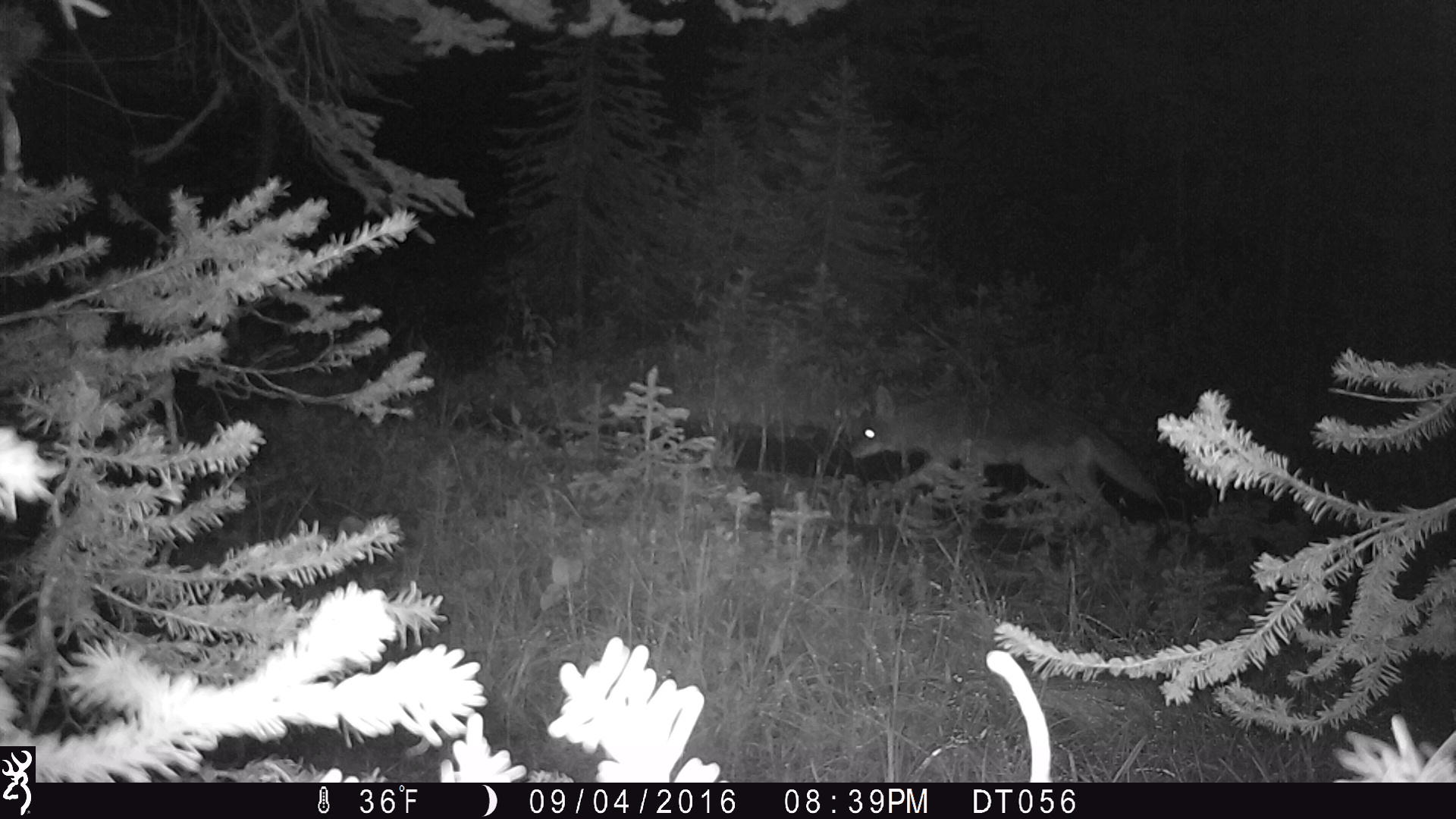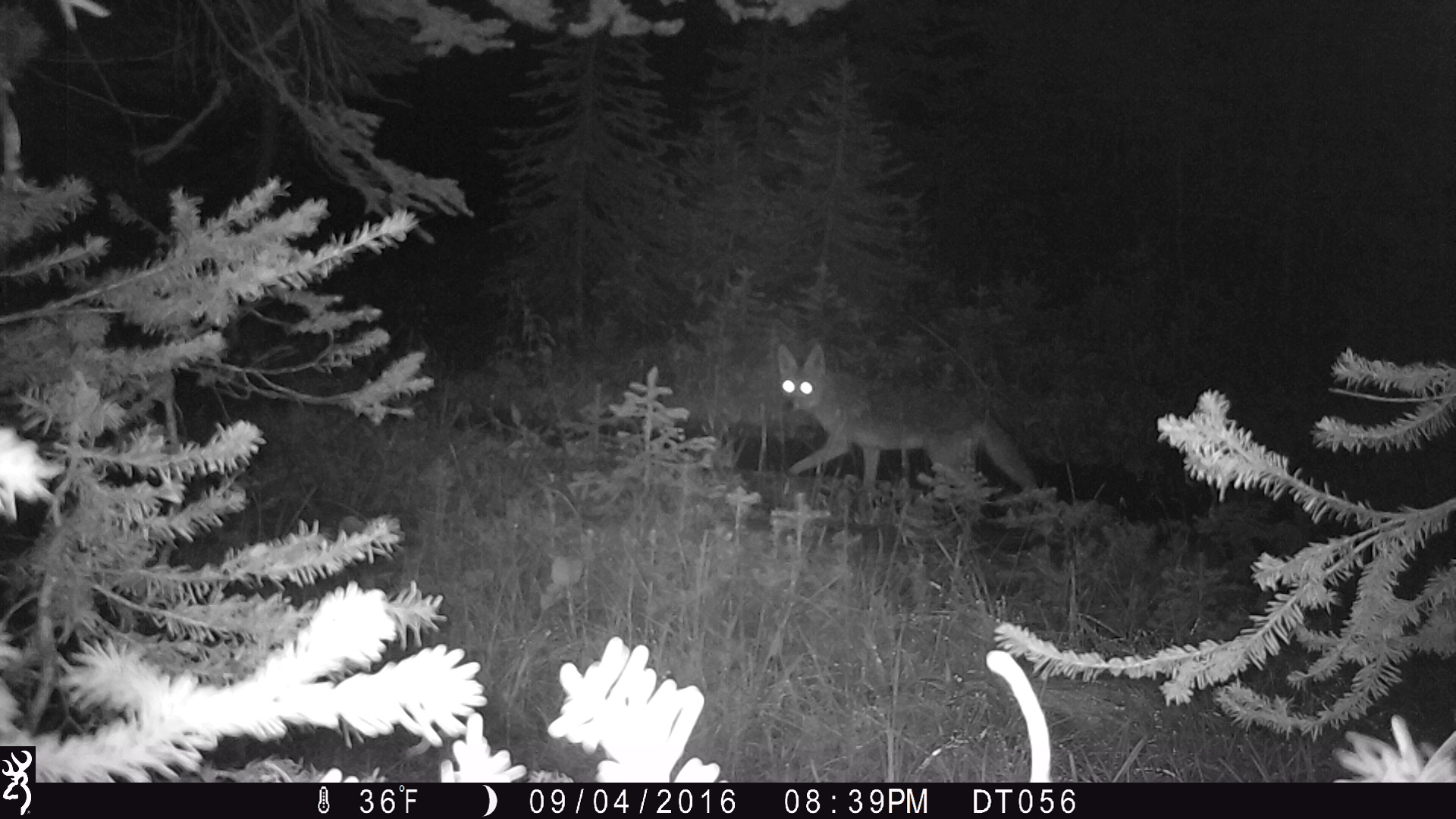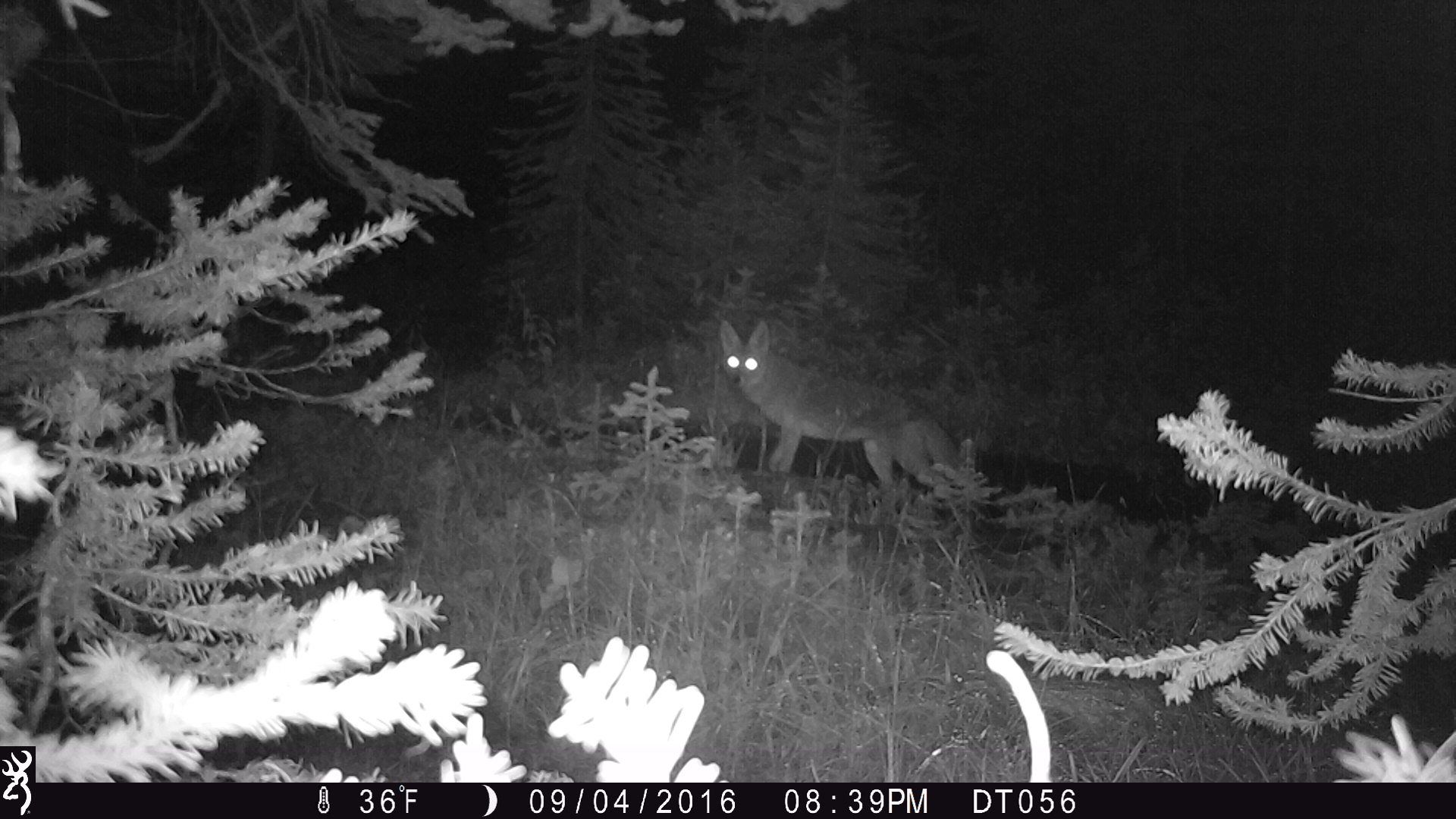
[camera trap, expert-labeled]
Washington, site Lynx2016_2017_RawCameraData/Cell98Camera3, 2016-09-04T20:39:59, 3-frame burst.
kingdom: Animalia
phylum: Chordata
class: Mammalia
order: Carnivora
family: Canidae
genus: Canis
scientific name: Canis latrans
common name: coyote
Canis latrans (coyote). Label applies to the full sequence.